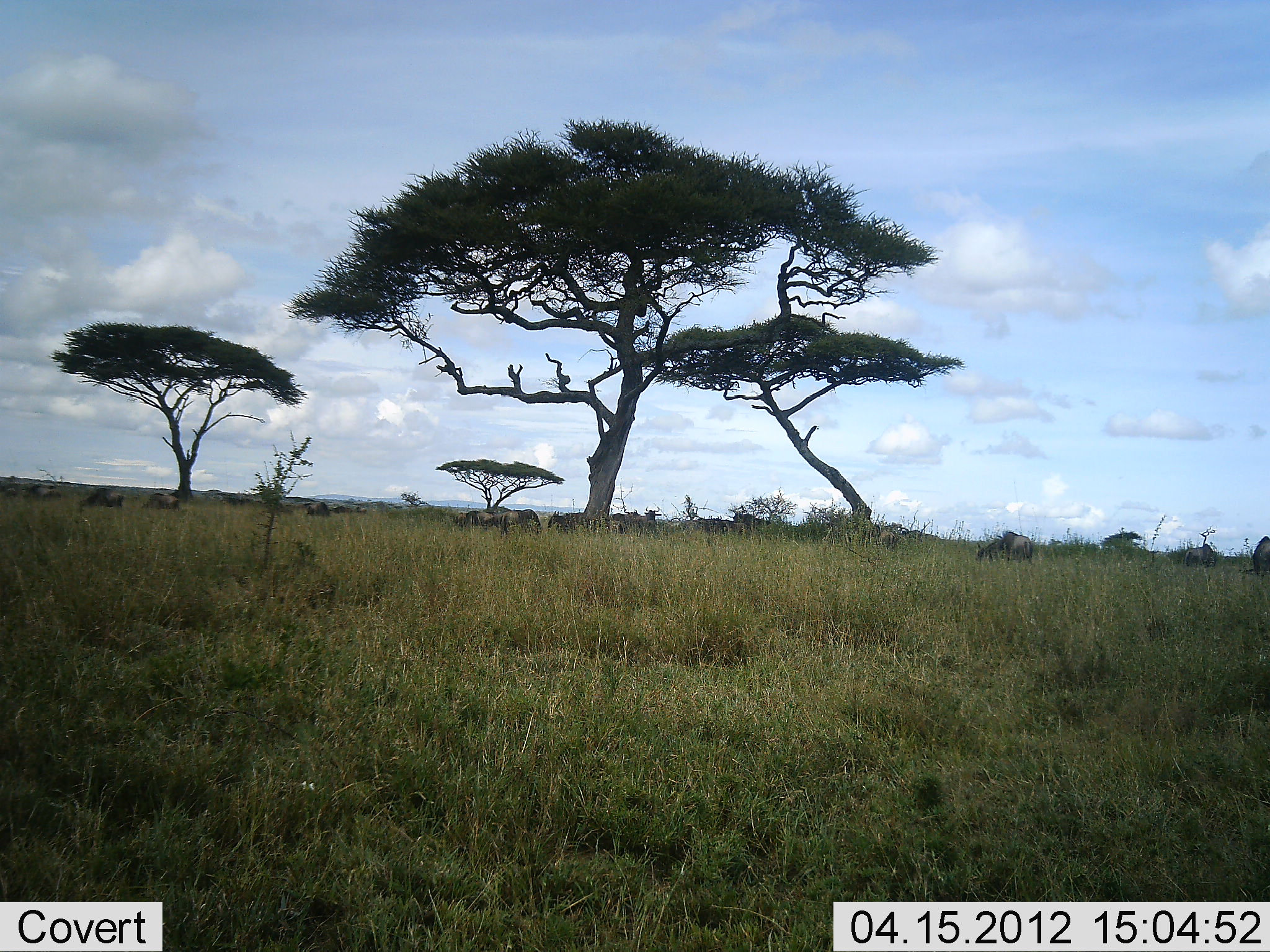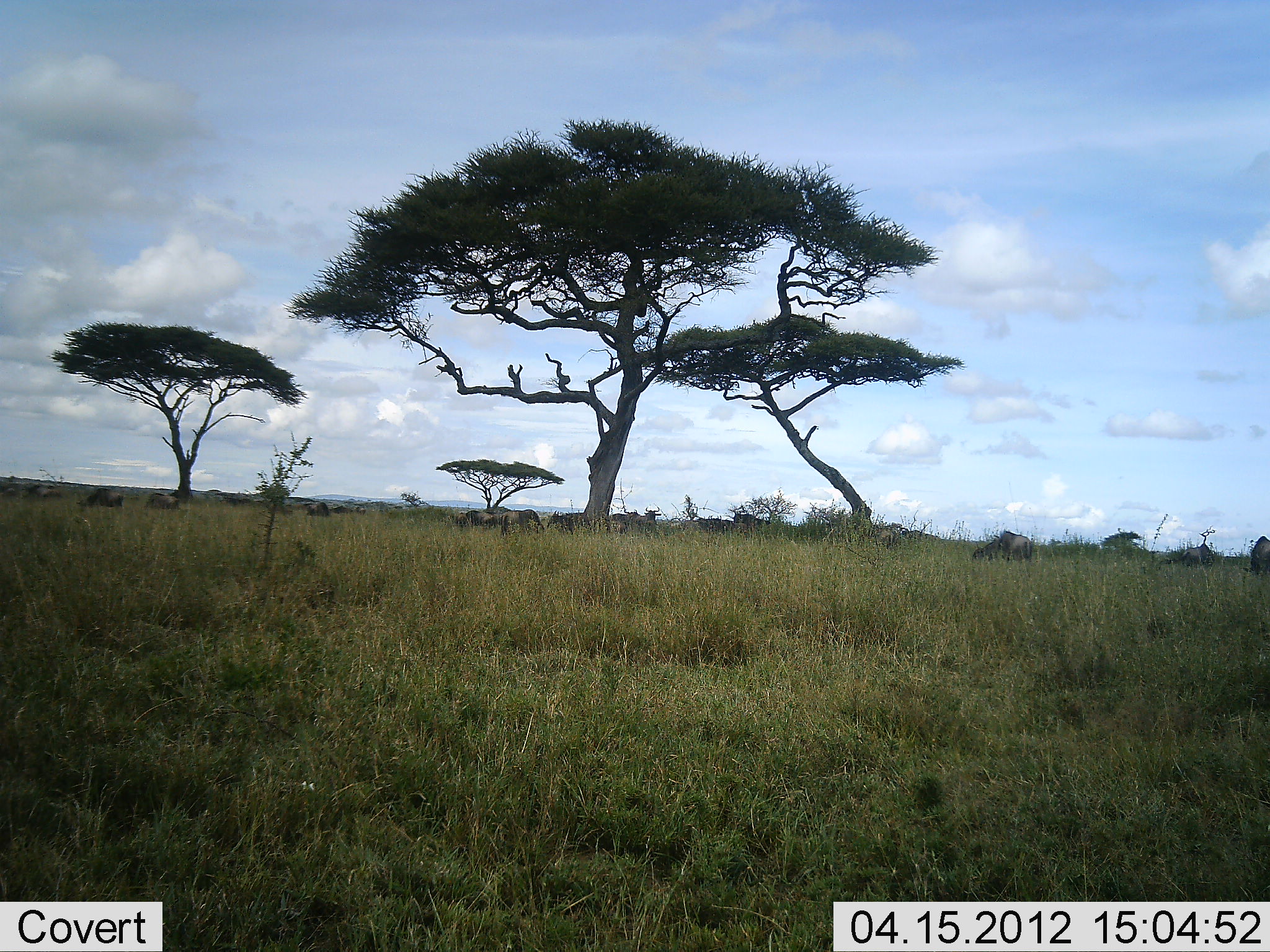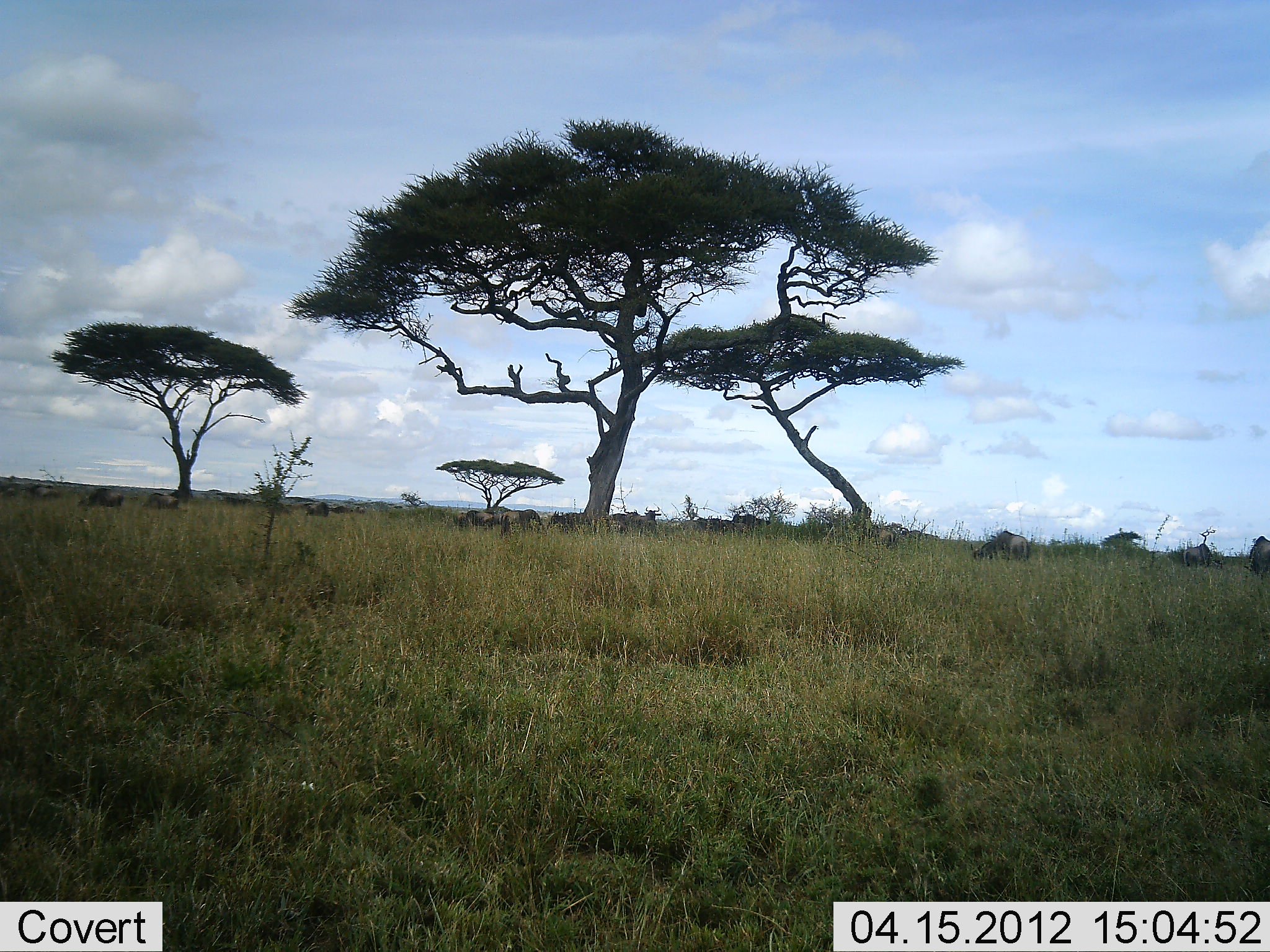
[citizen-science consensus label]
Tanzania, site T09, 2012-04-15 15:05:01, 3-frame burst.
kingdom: Animalia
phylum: Chordata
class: Mammalia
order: Artiodactyla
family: Bovidae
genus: Connochaetes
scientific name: Connochaetes taurinus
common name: blue wildebeest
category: wildebeest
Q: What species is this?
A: Wildebeest (blue wildebeest) (Connochaetes taurinus).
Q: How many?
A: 11-50.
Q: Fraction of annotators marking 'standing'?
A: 39%.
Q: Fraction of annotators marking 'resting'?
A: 6%.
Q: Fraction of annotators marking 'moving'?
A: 6%.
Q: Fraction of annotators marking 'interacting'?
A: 6%.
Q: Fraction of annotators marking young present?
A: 0%.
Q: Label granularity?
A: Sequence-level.